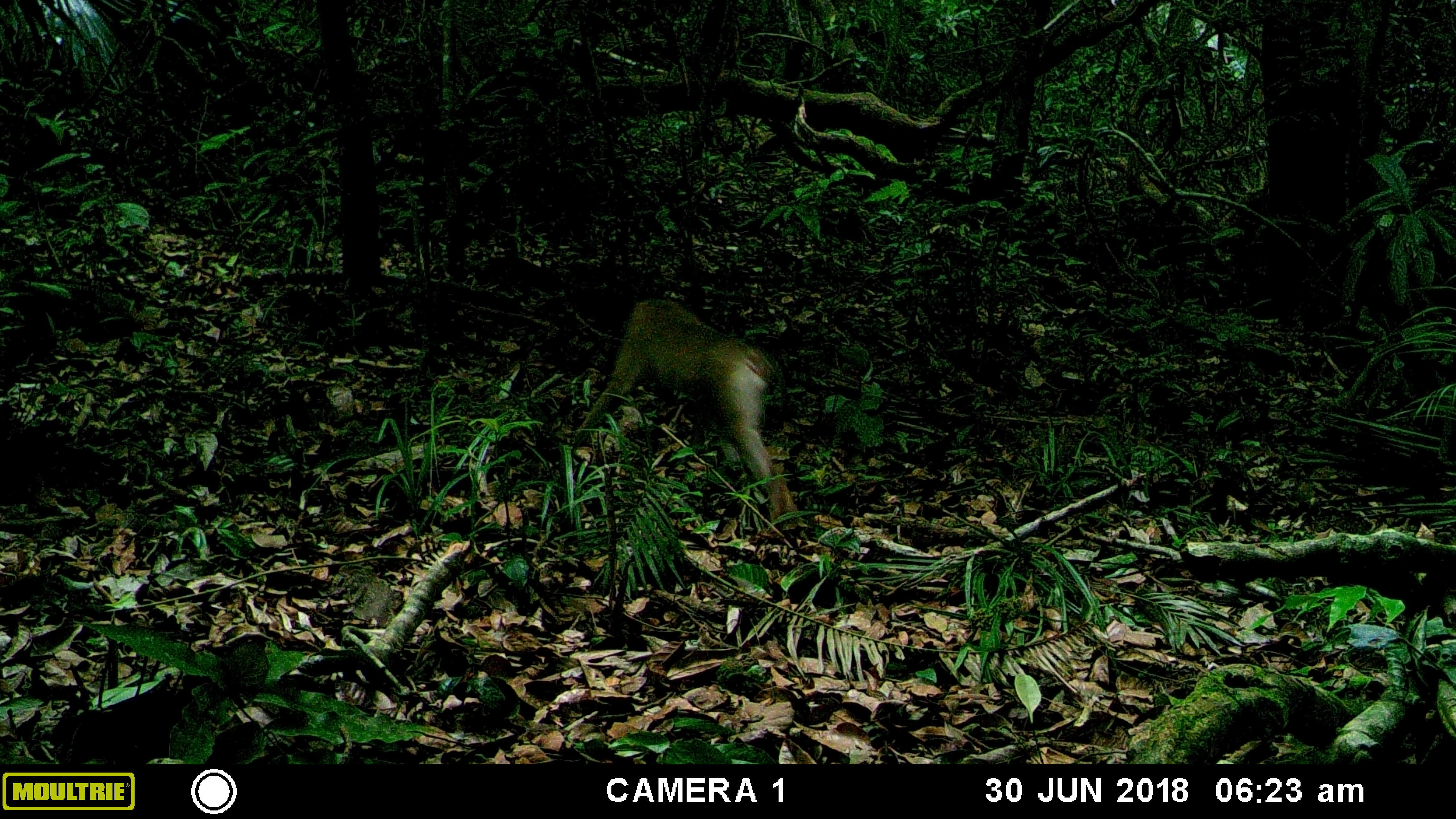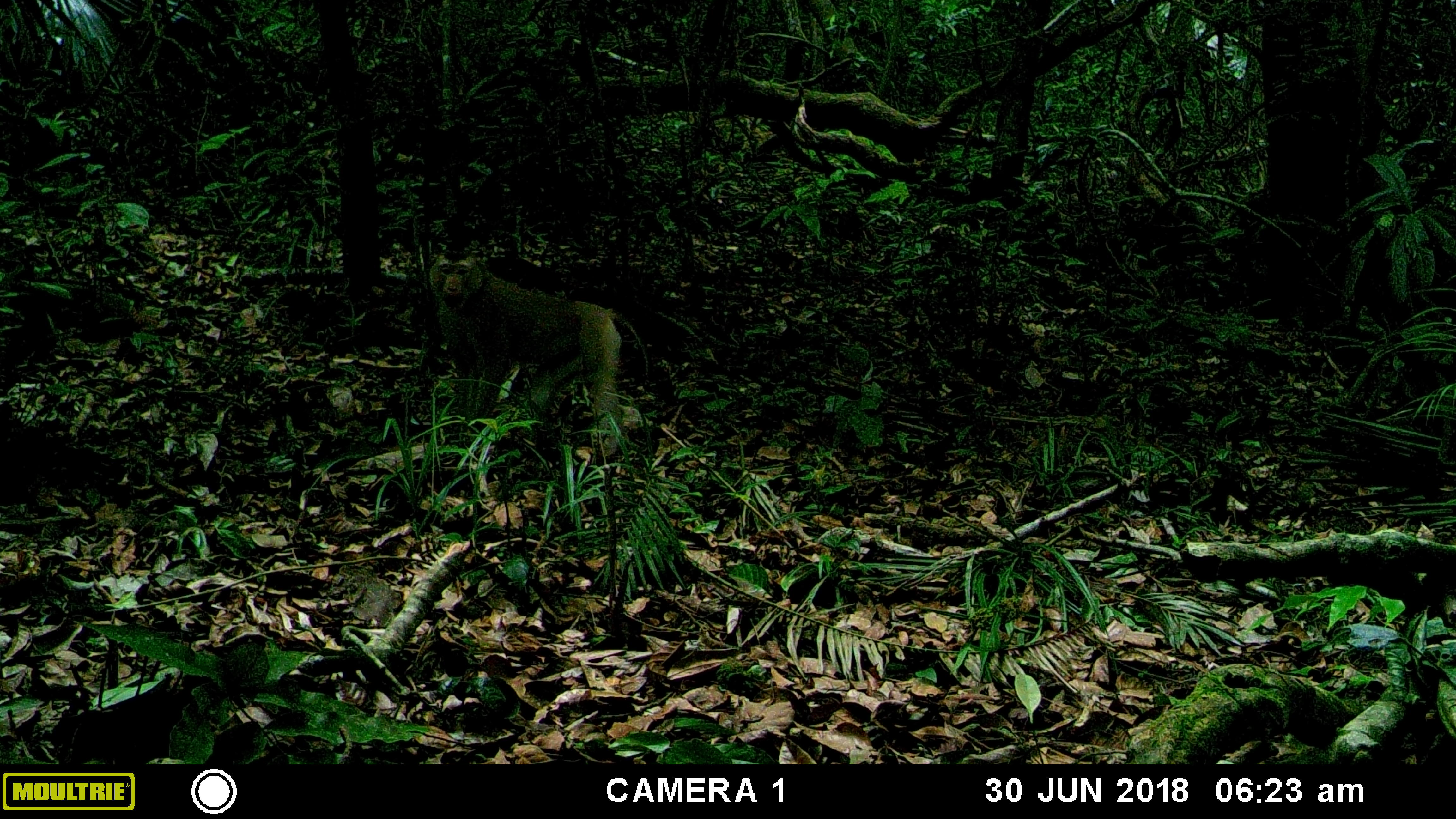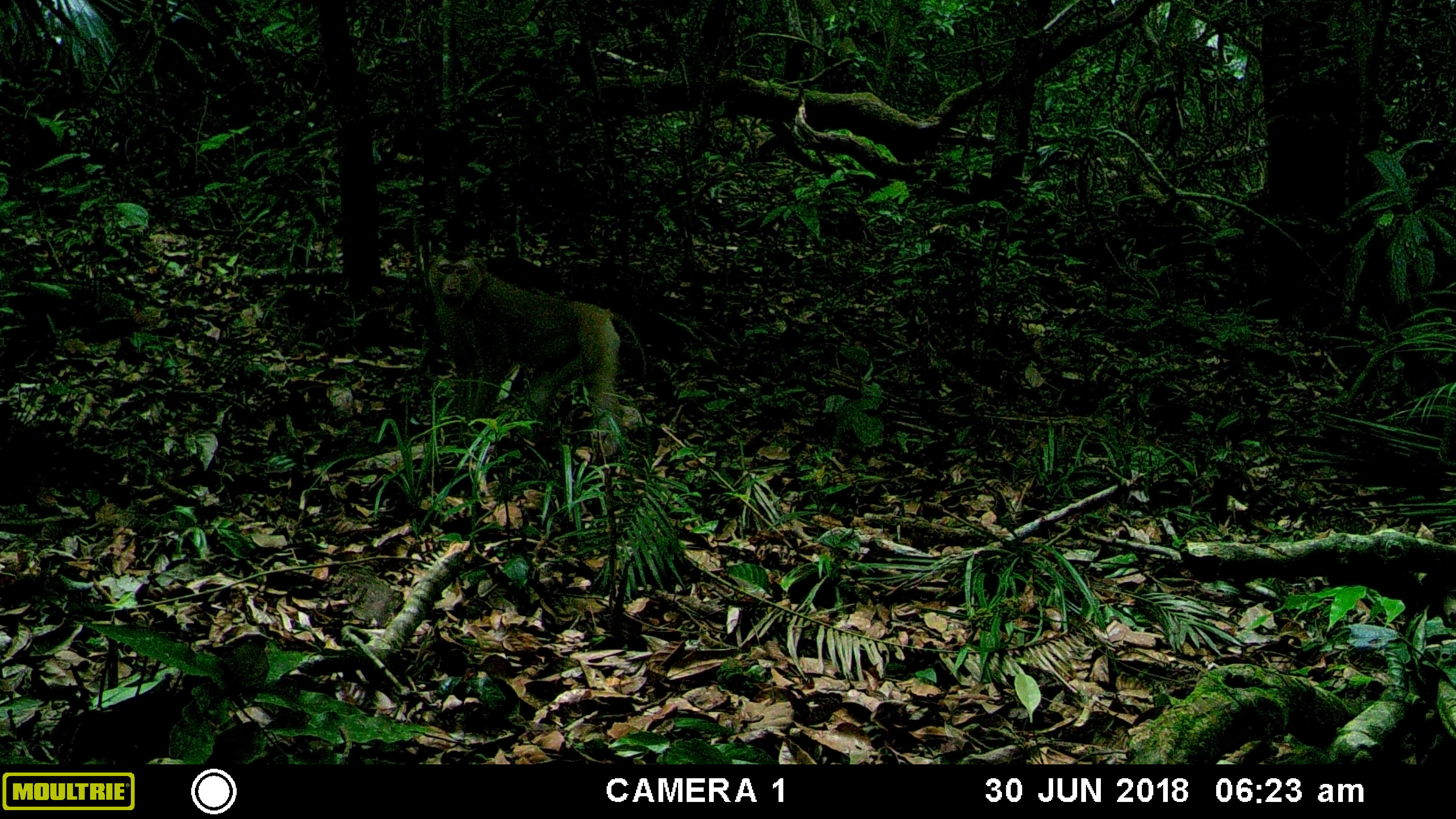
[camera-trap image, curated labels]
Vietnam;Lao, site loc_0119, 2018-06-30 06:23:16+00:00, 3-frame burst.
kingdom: Animalia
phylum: Chordata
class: Mammalia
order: Primates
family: Cercopithecidae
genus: Macaca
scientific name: Macaca nemestrina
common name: pig-tailed macaque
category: pig tailed macaque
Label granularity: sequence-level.